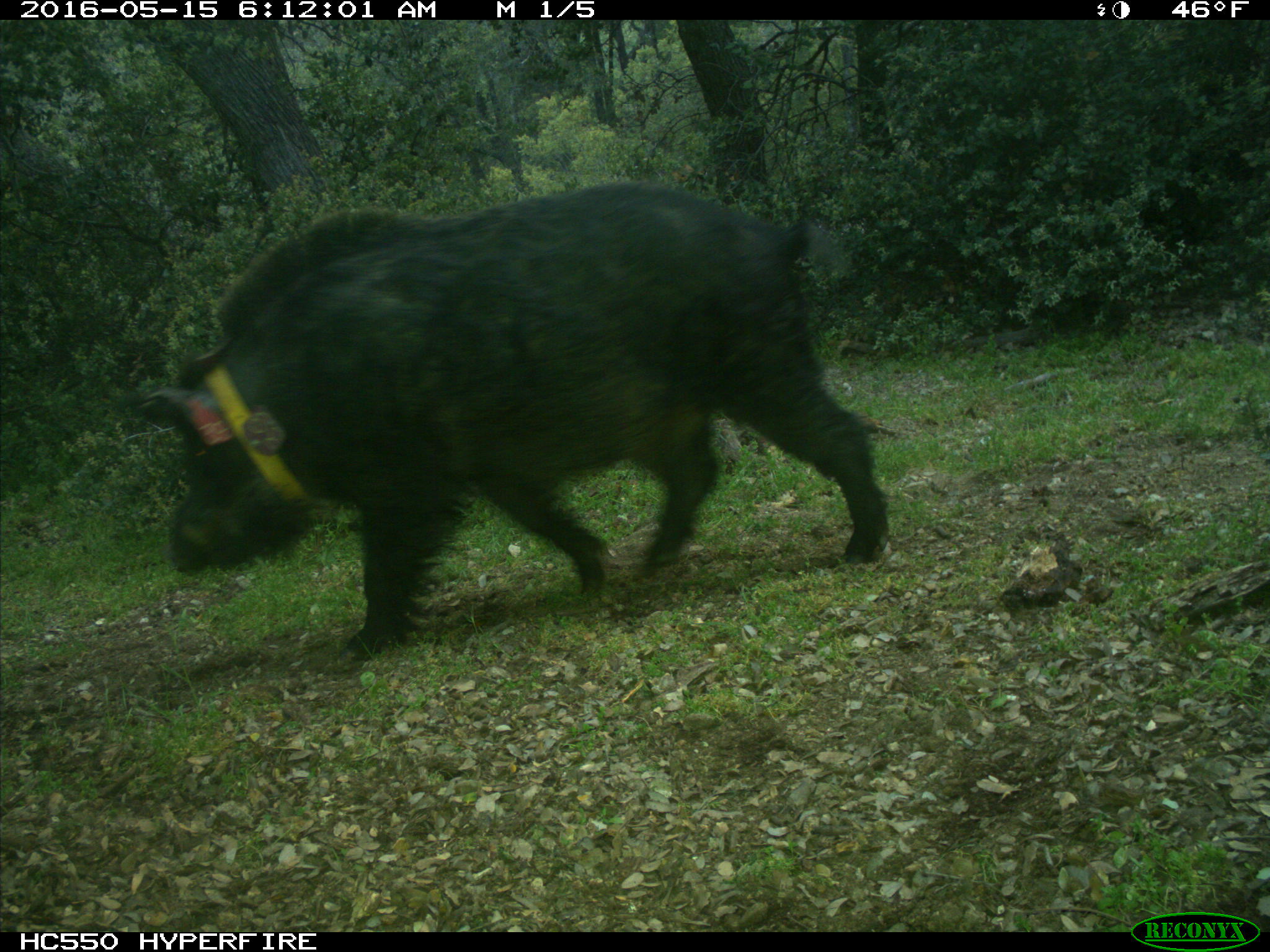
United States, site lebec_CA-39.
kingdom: Animalia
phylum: Chordata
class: Mammalia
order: Artiodactyla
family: Suidae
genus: Sus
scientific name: Sus scrofa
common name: wild boar